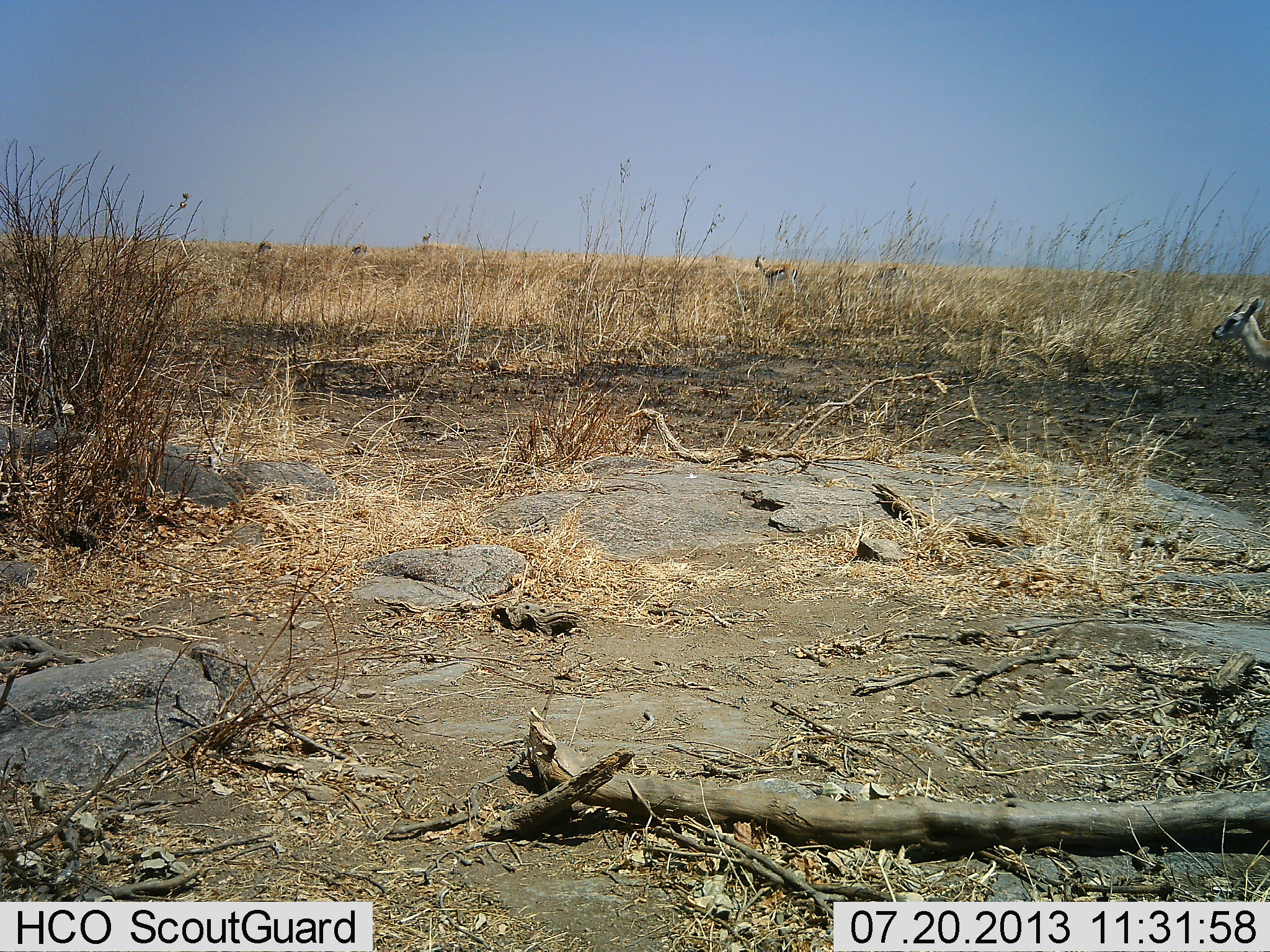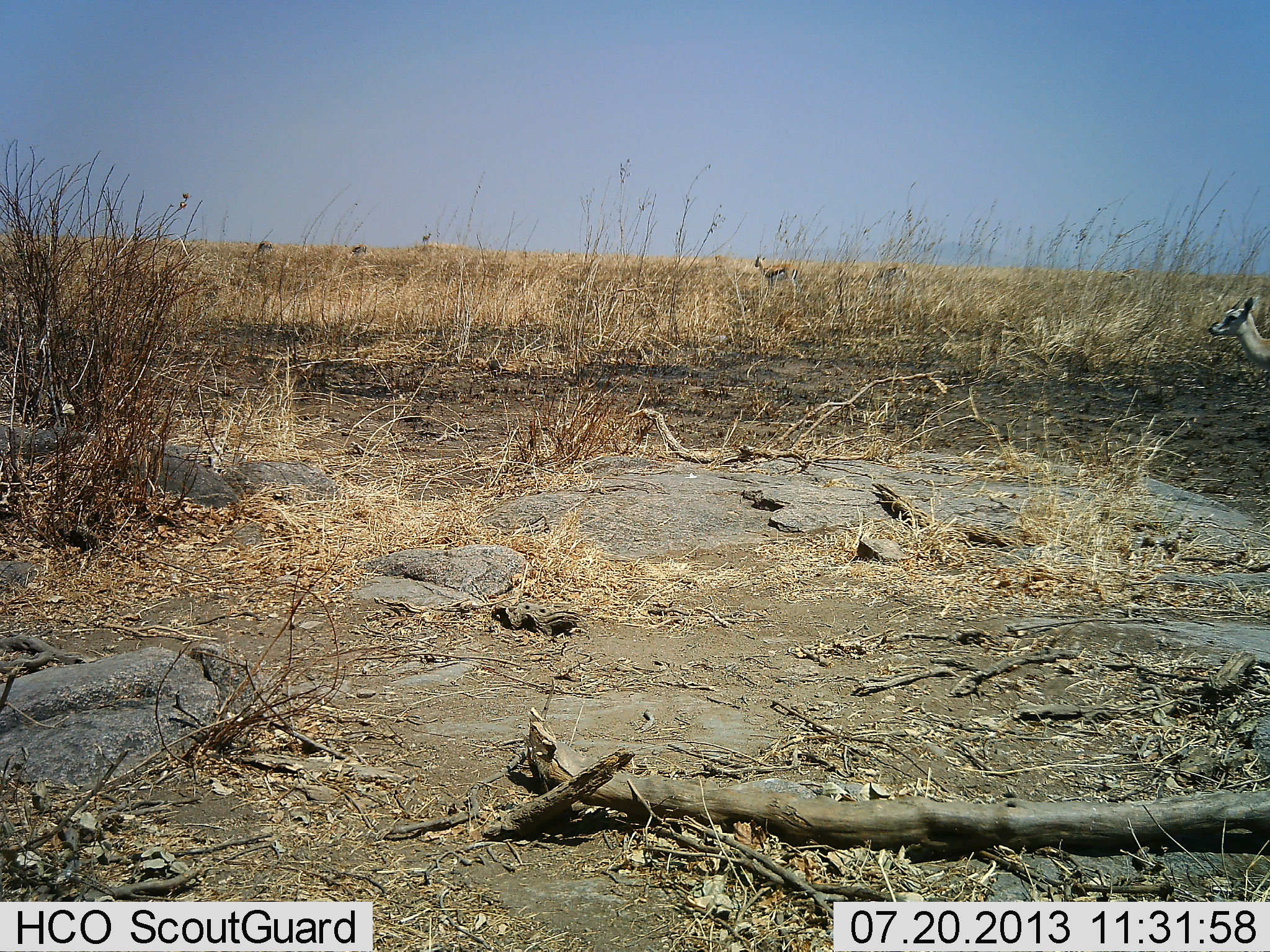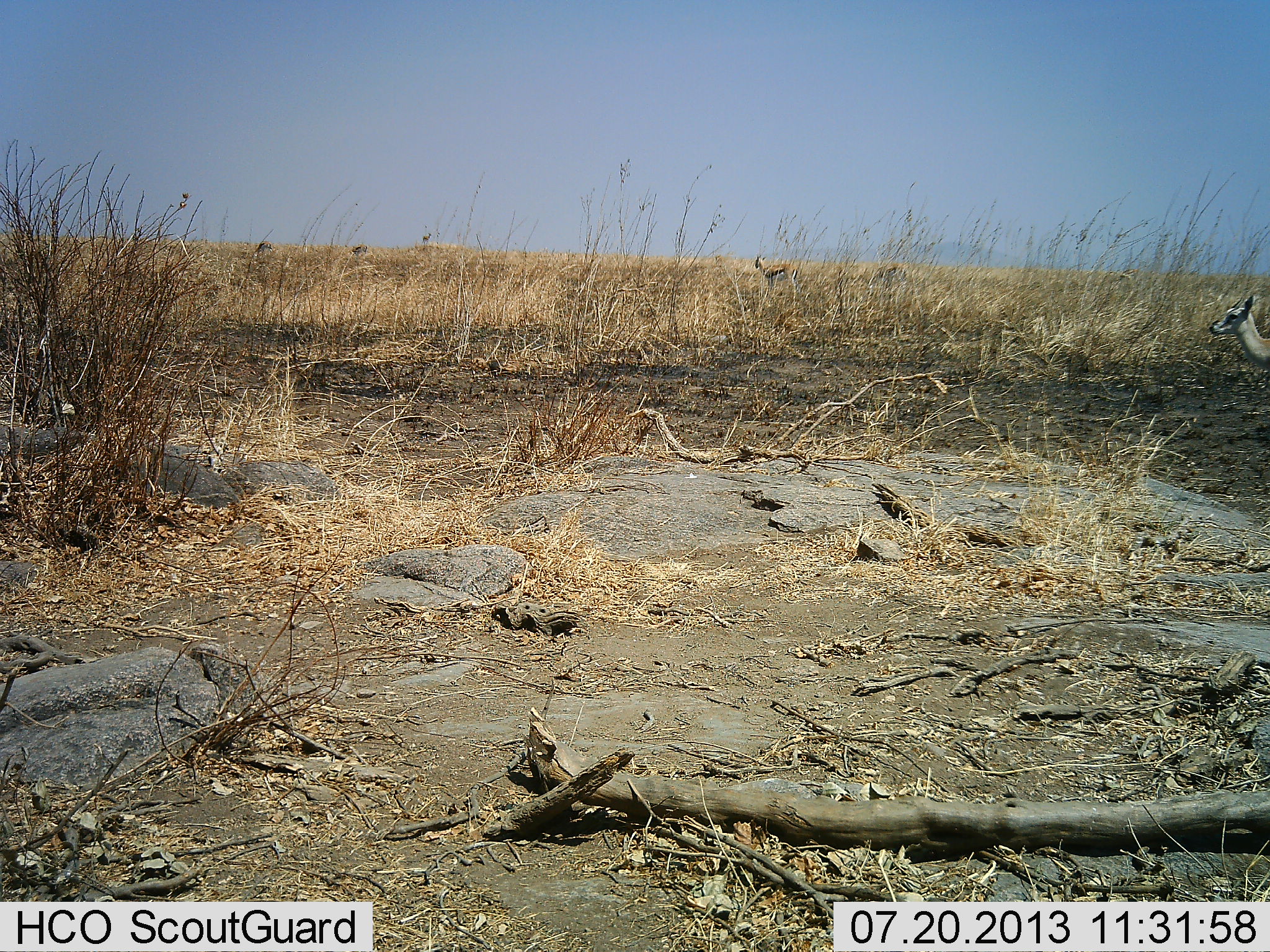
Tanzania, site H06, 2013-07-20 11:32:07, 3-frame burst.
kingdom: Animalia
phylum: Chordata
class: Mammalia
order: Artiodactyla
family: Bovidae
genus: Eudorcas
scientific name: Eudorcas thomsonii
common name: thomson's gazelle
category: gazellethomsons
Gazellethomsons (thomson's gazelle) (Eudorcas thomsonii), count 2. Behavior (volunteer vote fractions): standing 90%, resting 0%, moving 10%, interacting 0%. Young present (vote fraction): 0%. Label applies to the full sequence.